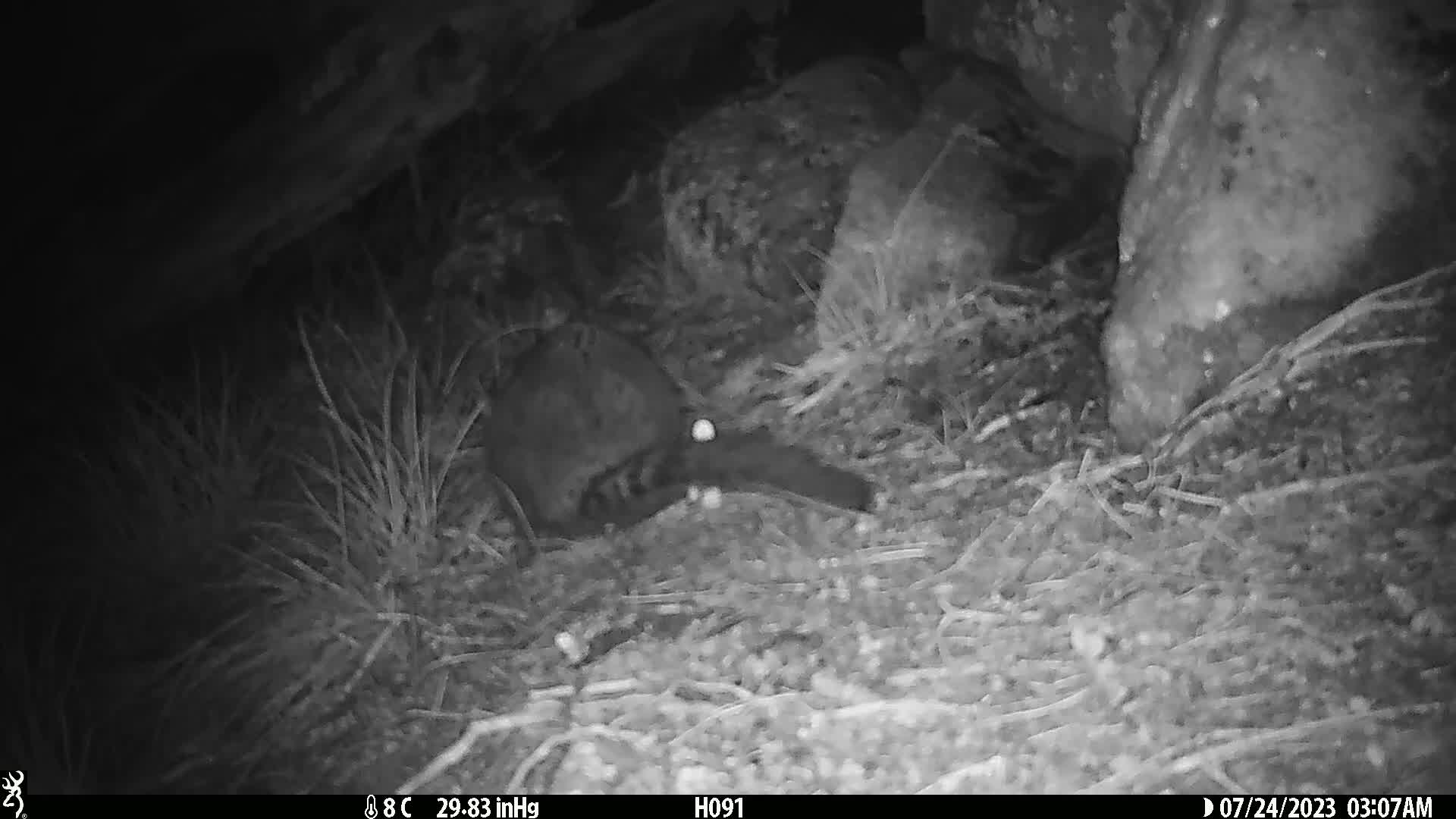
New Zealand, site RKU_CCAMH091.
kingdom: Animalia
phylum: Chordata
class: Mammalia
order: Diprotodontia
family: Phalangeridae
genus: Trichosurus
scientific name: Trichosurus vulpecula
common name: common brushtail possum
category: possum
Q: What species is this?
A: Possum (common brushtail possum) (Trichosurus vulpecula).